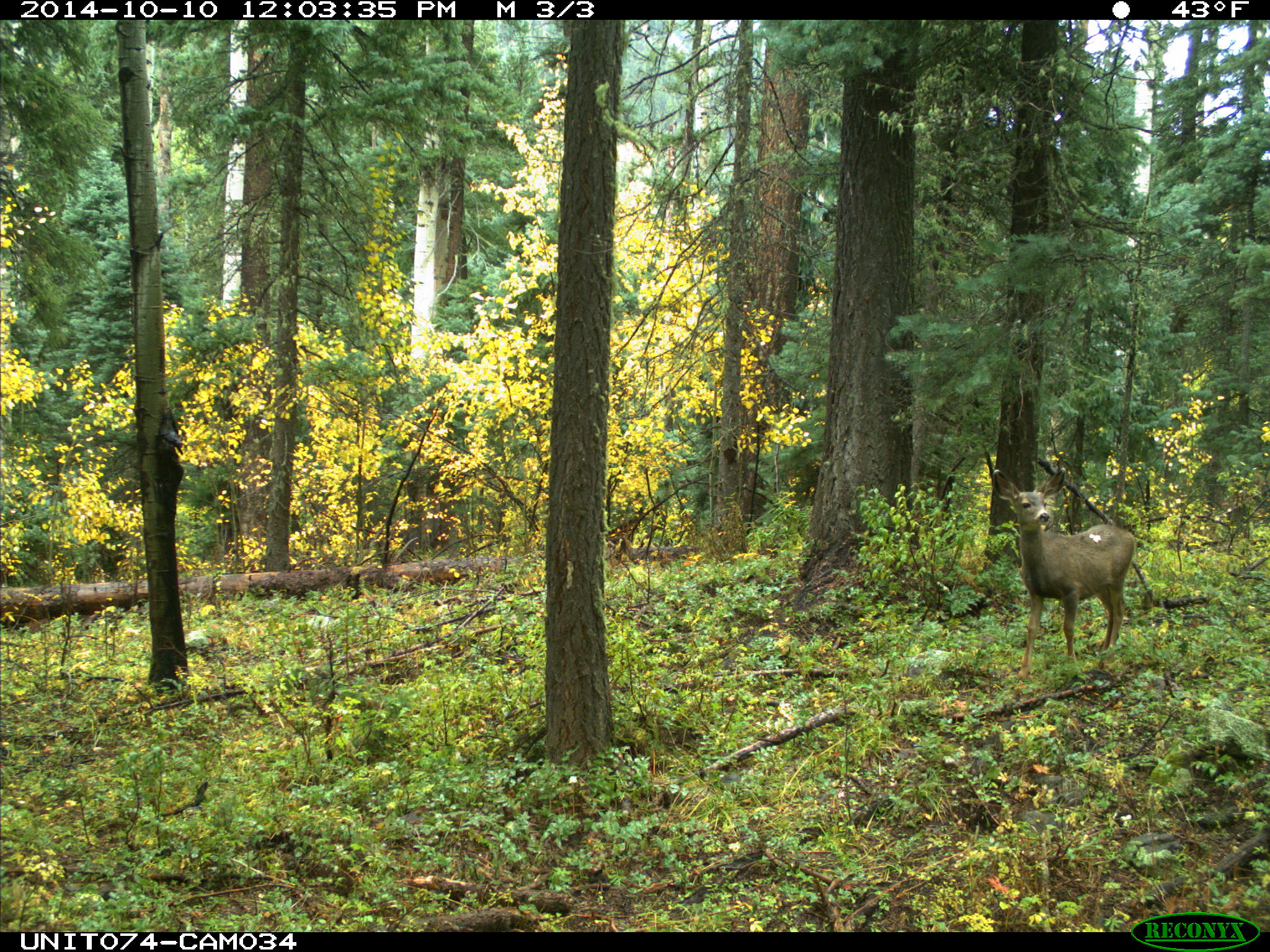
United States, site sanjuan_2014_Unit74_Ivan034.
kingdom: Animalia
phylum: Chordata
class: Mammalia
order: Artiodactyla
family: Cervidae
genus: Odocoileus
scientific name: Odocoileus hemionus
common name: mule deer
Odocoileus hemionus (mule deer).